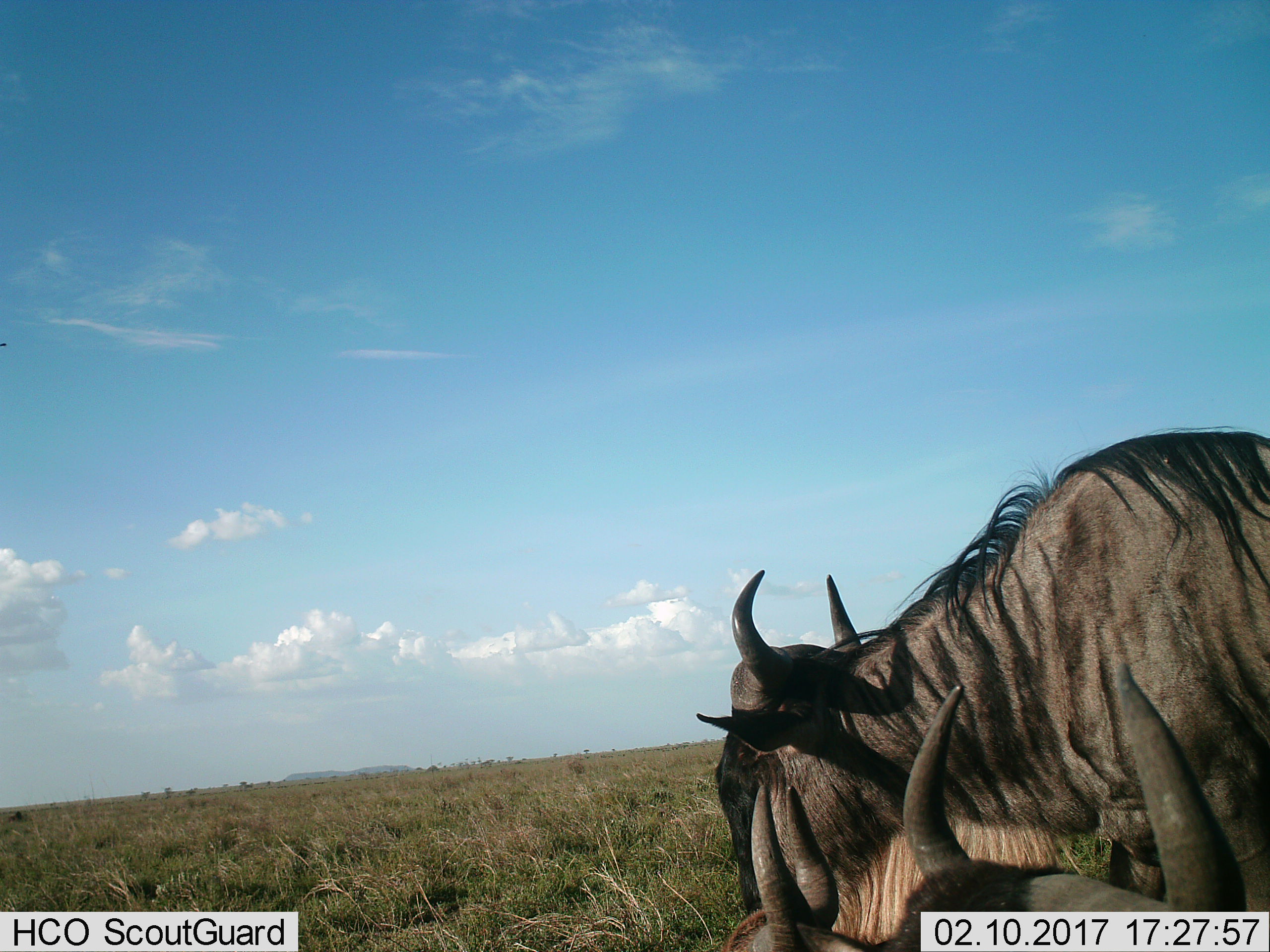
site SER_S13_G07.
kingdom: Animalia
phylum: Chordata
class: Mammalia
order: Artiodactyla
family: Bovidae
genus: Connochaetes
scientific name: Connochaetes taurinus taurinus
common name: blue wildebeest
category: wildebeestblue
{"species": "wildebeestblue (blue wildebeest) (Connochaetes taurinus taurinus)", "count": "3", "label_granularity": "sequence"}